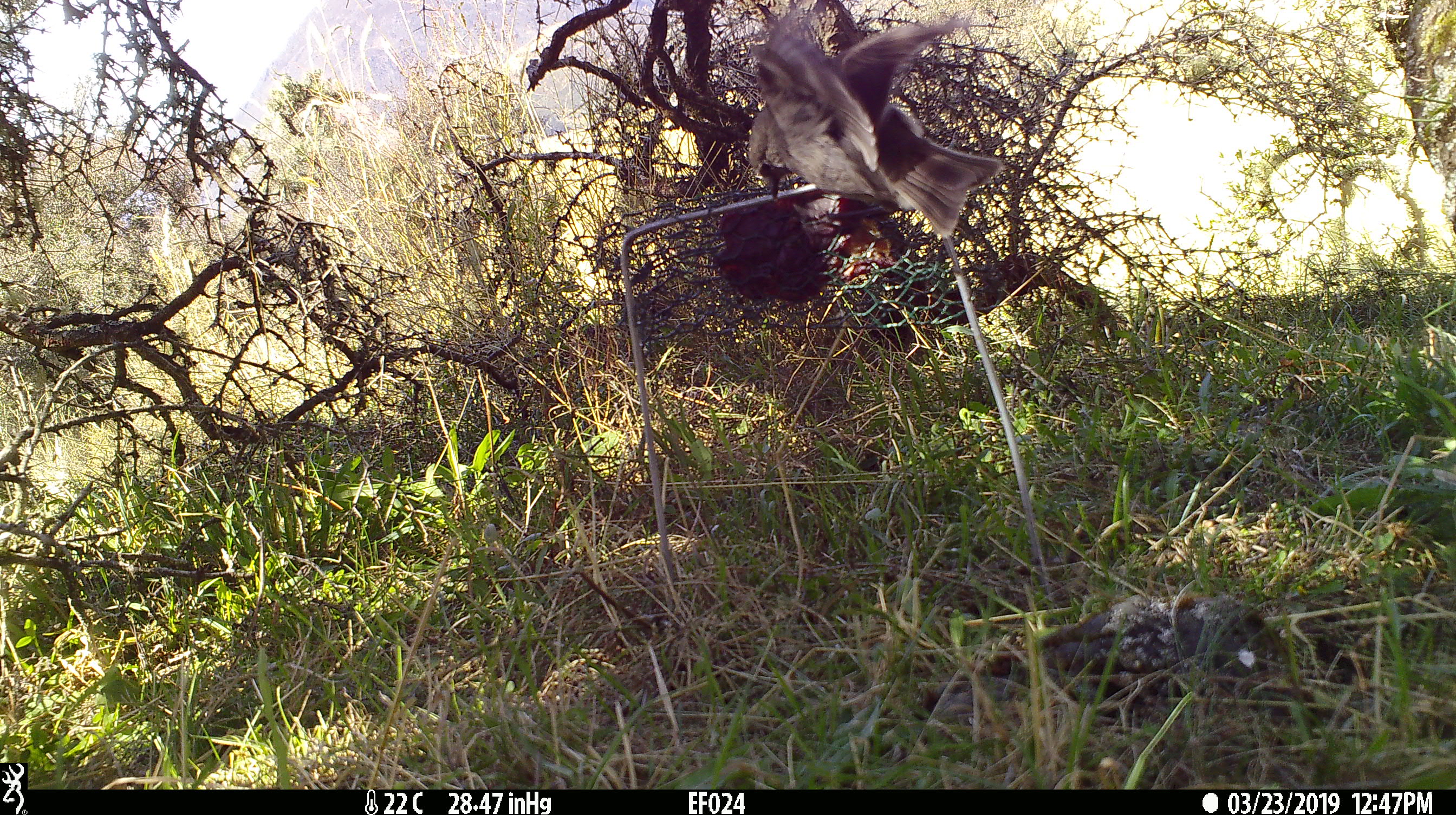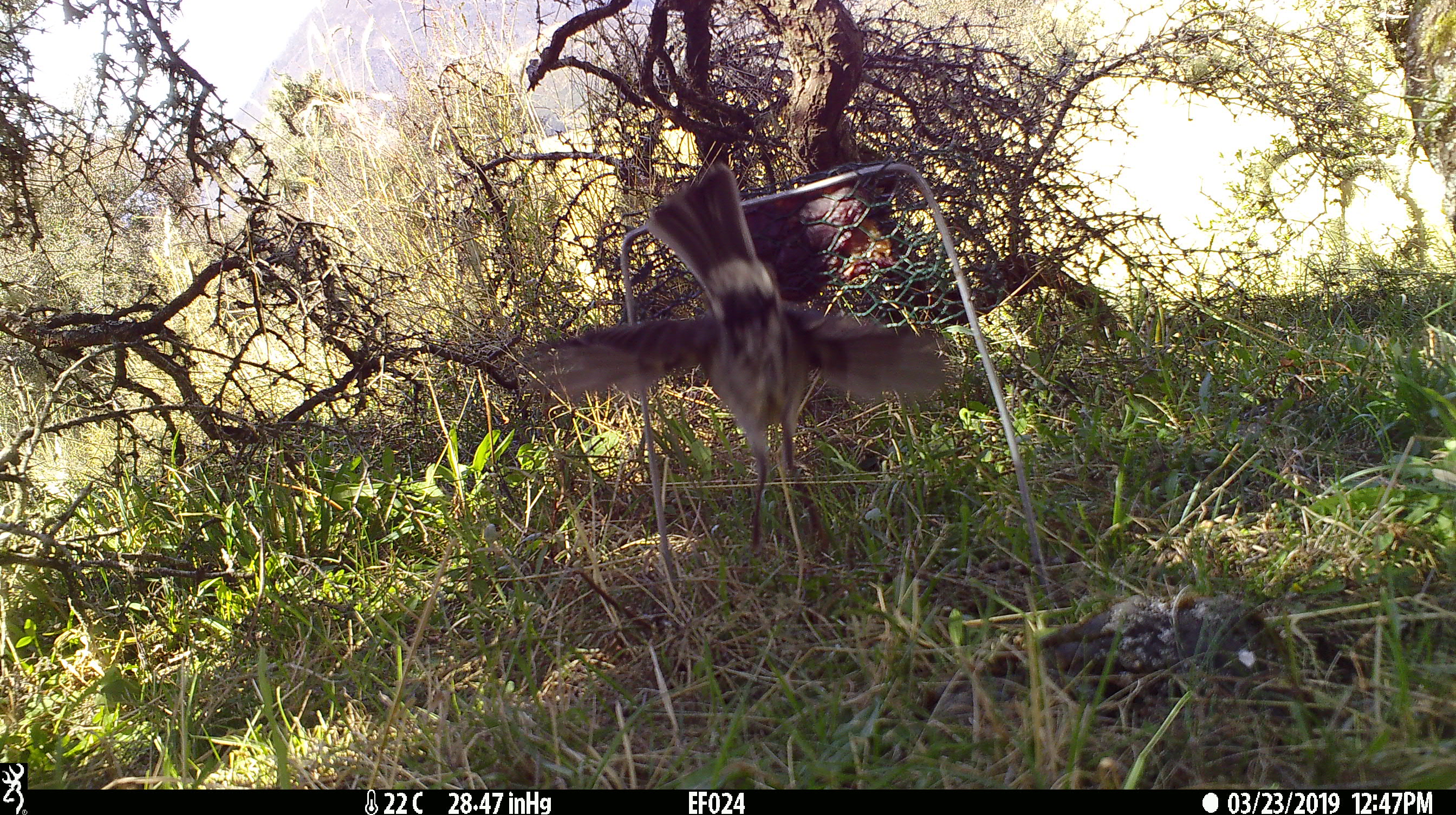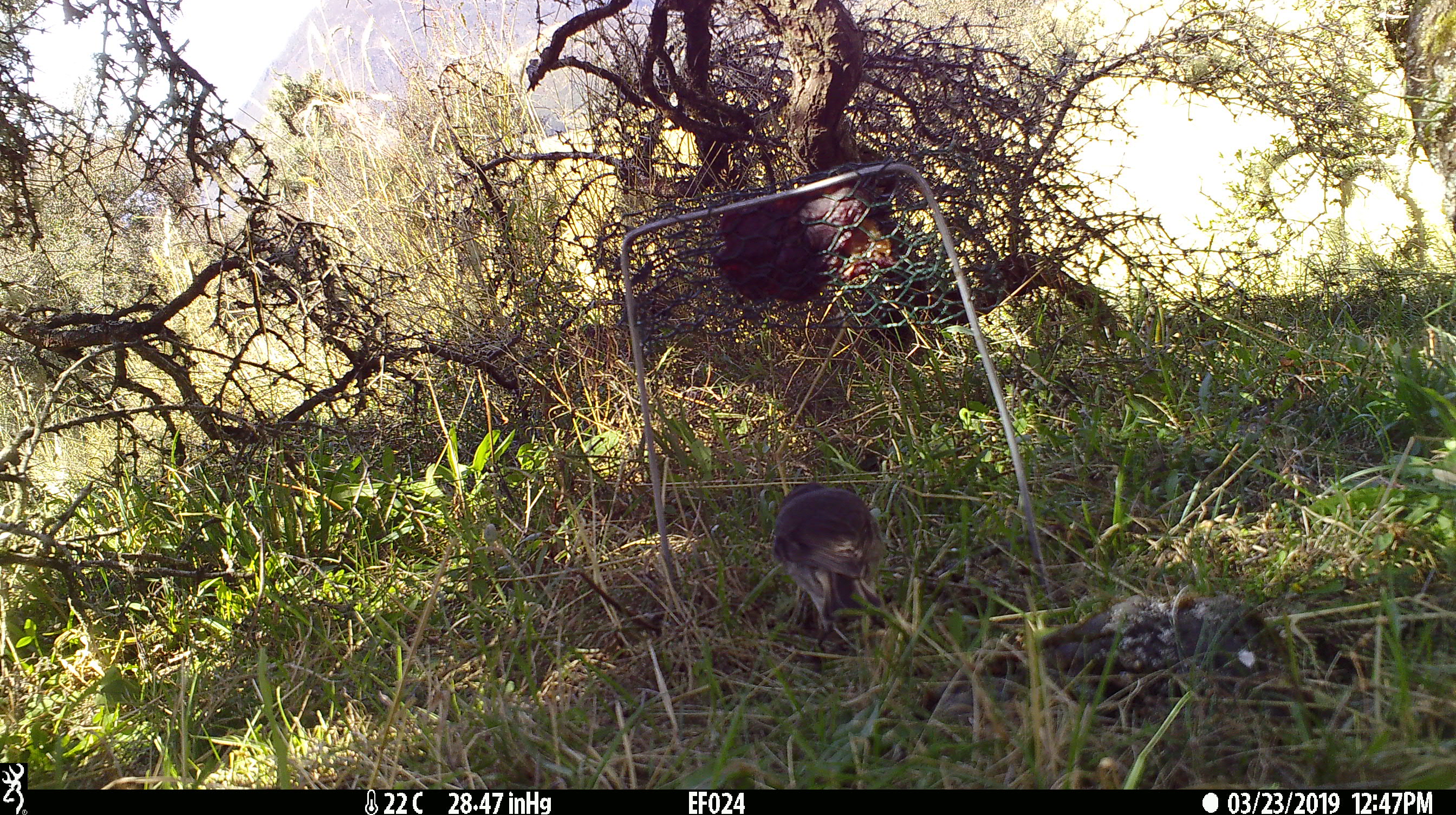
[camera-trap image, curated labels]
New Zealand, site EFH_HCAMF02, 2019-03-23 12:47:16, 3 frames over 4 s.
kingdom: Animalia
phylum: Chordata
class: Aves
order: Passeriformes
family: Petroicidae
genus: Petroica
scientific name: Petroica australis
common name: new zealand robin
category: robin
Robin (new zealand robin) (Petroica australis).